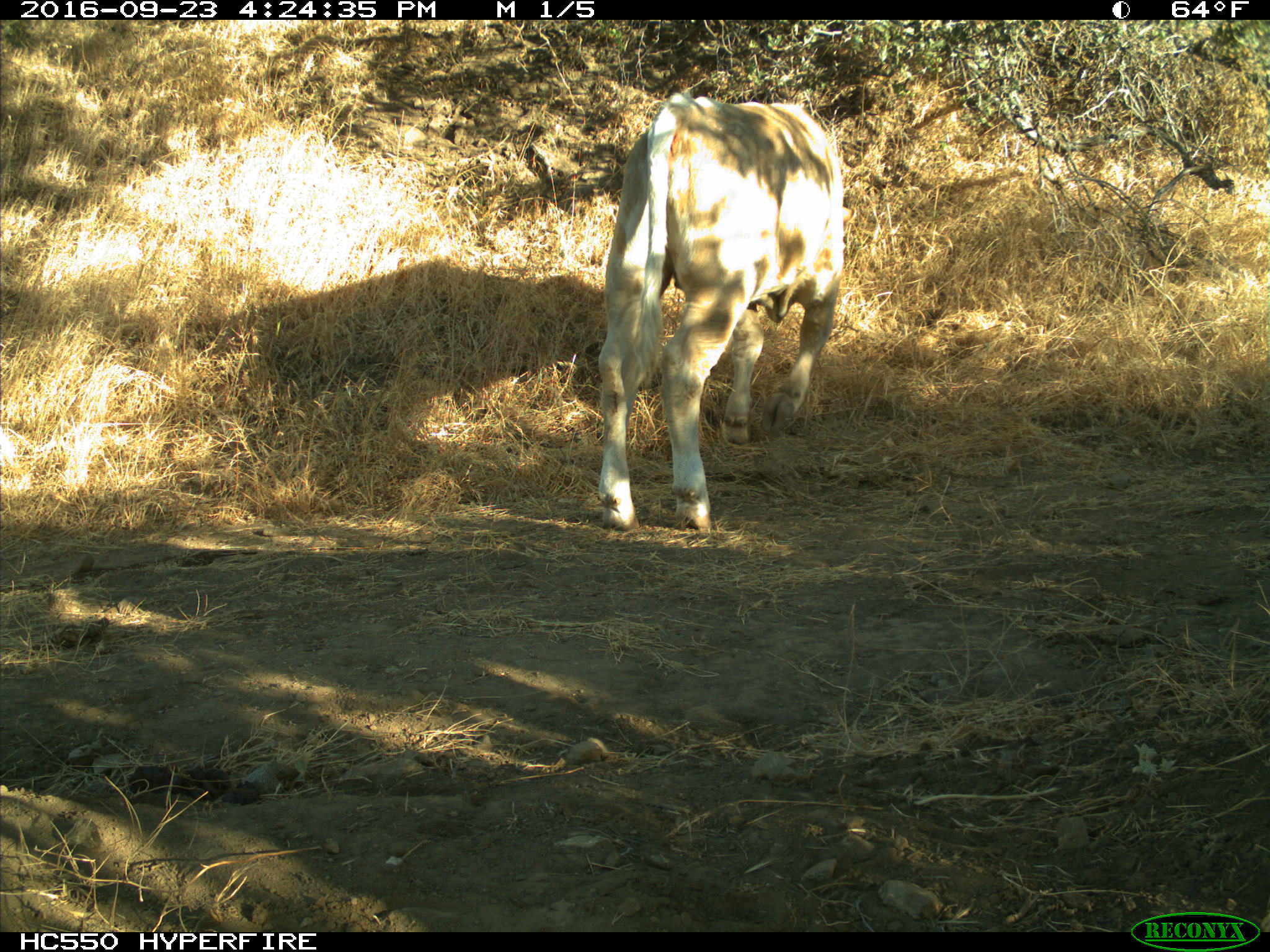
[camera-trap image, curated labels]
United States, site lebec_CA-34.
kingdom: Animalia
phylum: Chordata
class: Mammalia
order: Artiodactyla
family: Bovidae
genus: Bos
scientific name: Bos taurus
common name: domestic cow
Bos taurus (domestic cow).